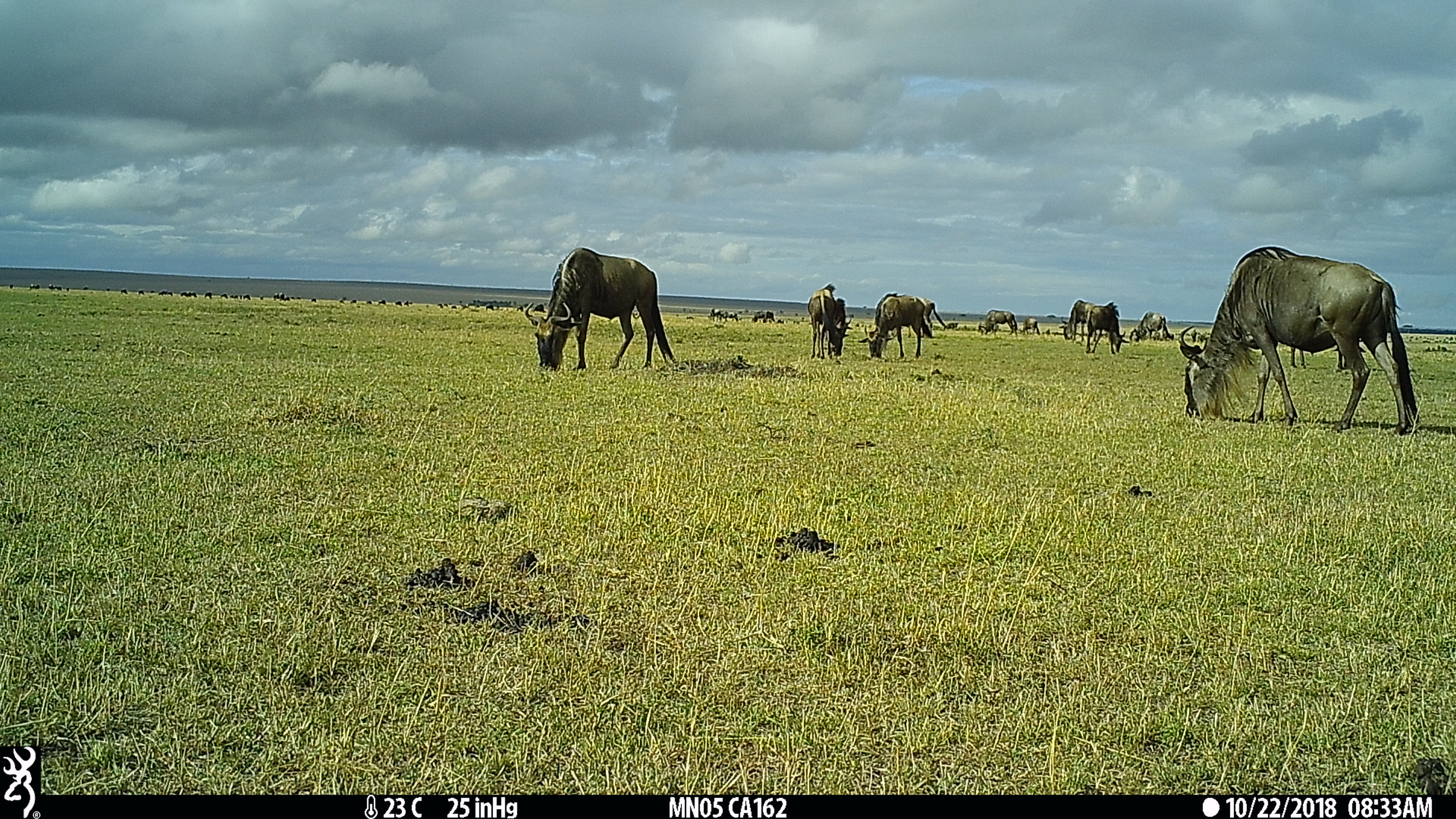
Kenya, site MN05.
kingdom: Animalia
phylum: Chordata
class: Mammalia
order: Artiodactyla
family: Bovidae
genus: Connochaetes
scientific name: Connochaetes taurinus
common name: blue wildebeest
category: wildebeest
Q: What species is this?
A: Wildebeest (blue wildebeest) (Connochaetes taurinus).